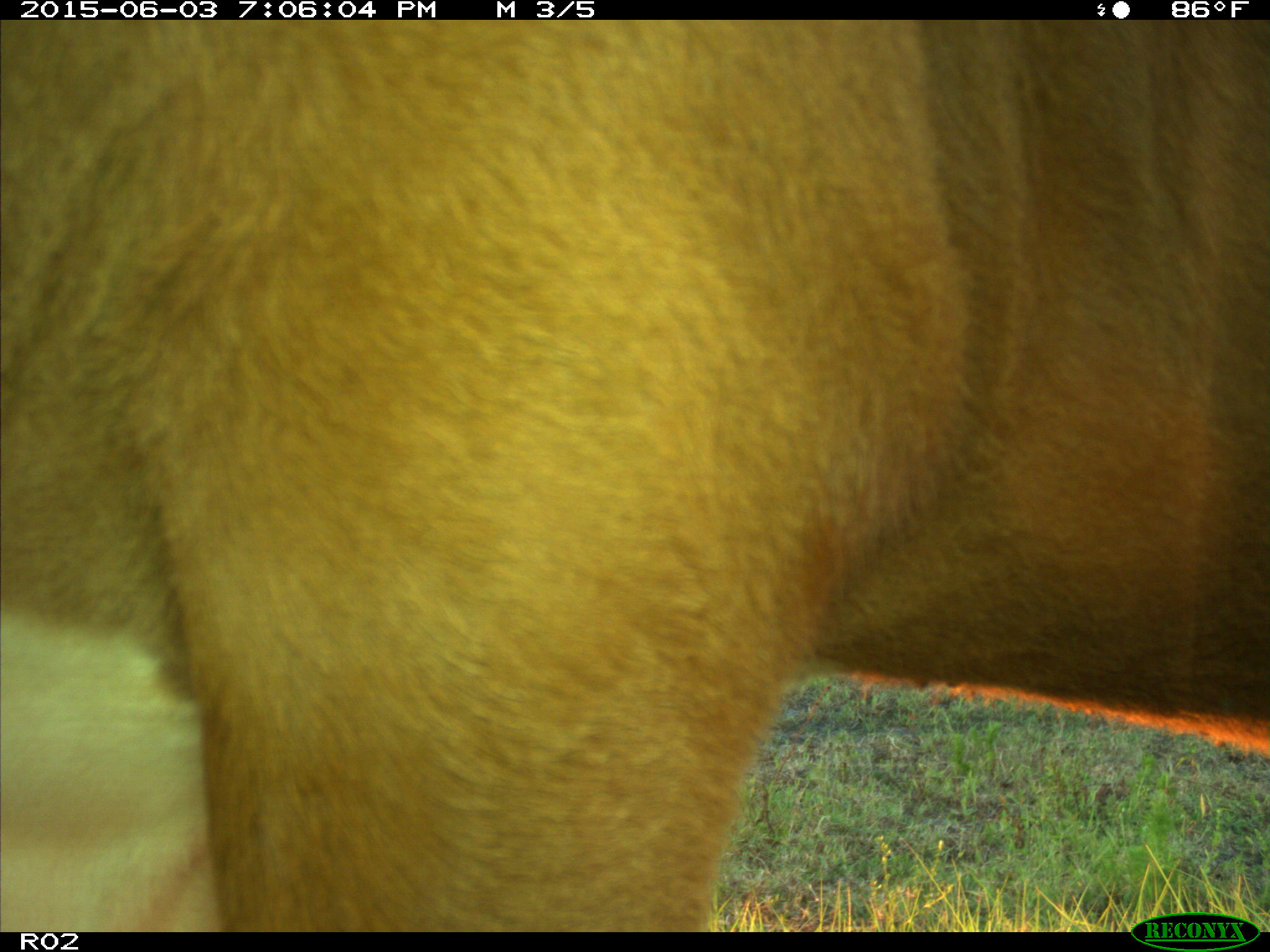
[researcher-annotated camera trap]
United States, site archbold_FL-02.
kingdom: Animalia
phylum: Chordata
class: Mammalia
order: Artiodactyla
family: Bovidae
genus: Bos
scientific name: Bos taurus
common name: domestic cow